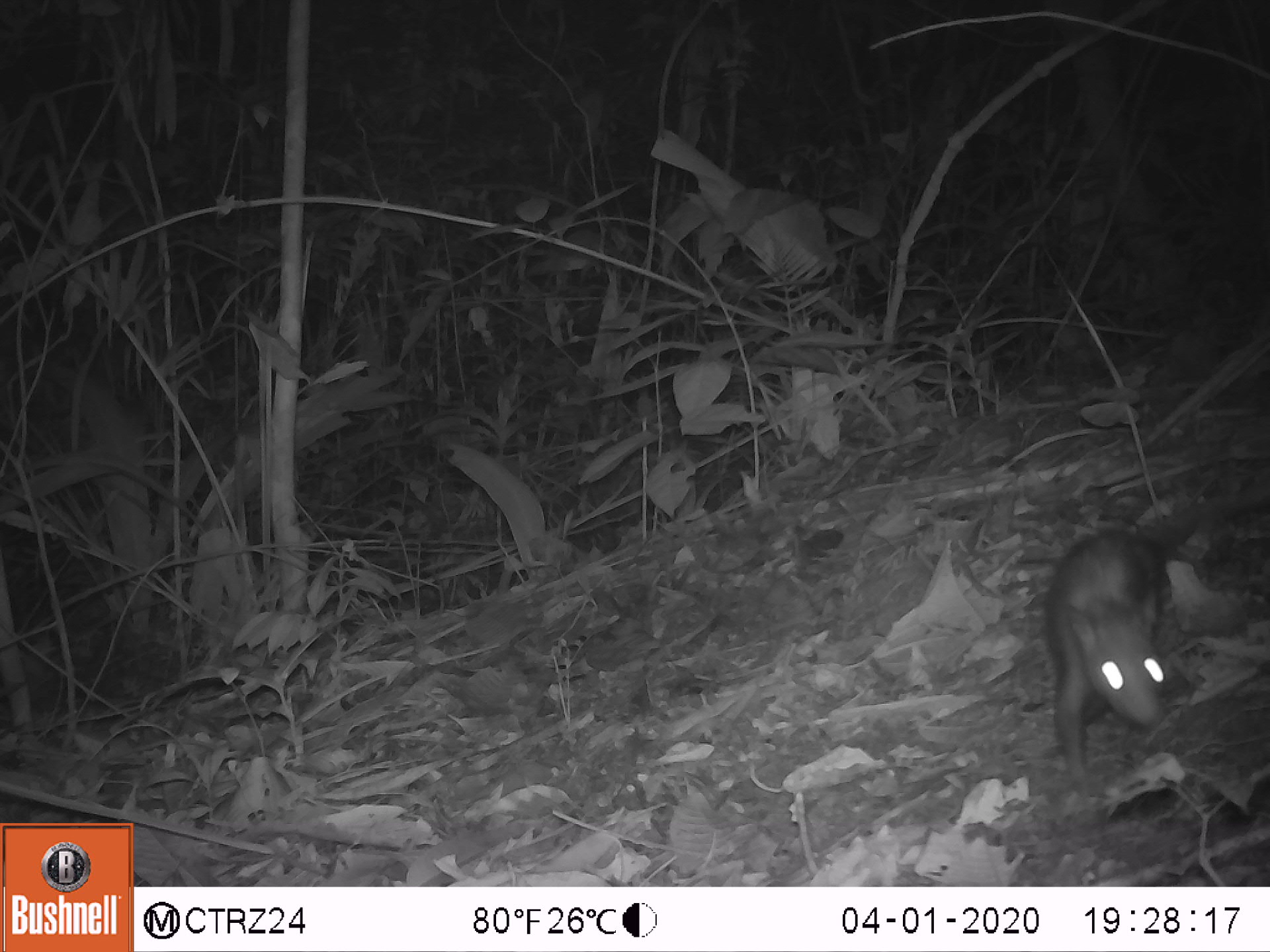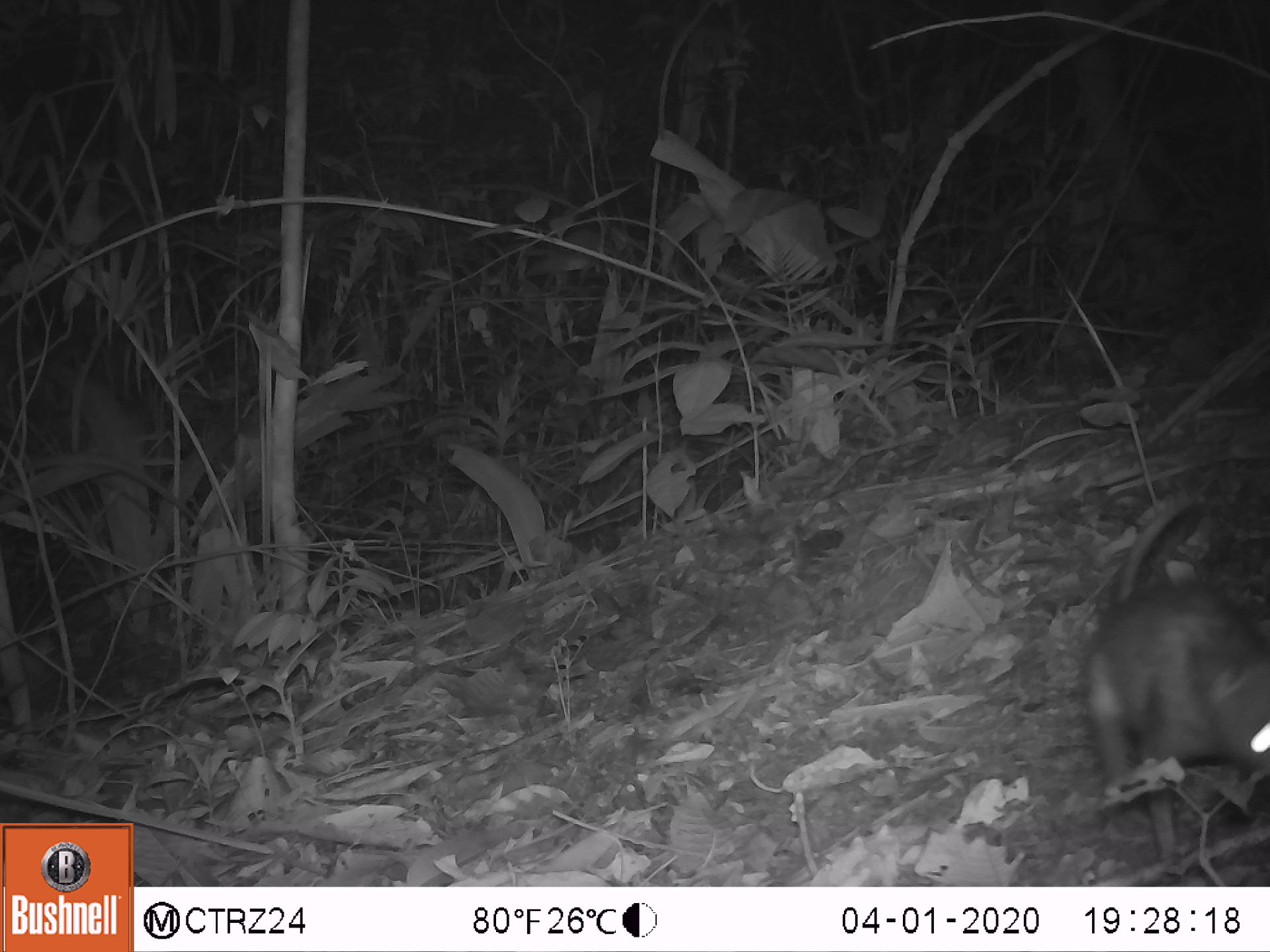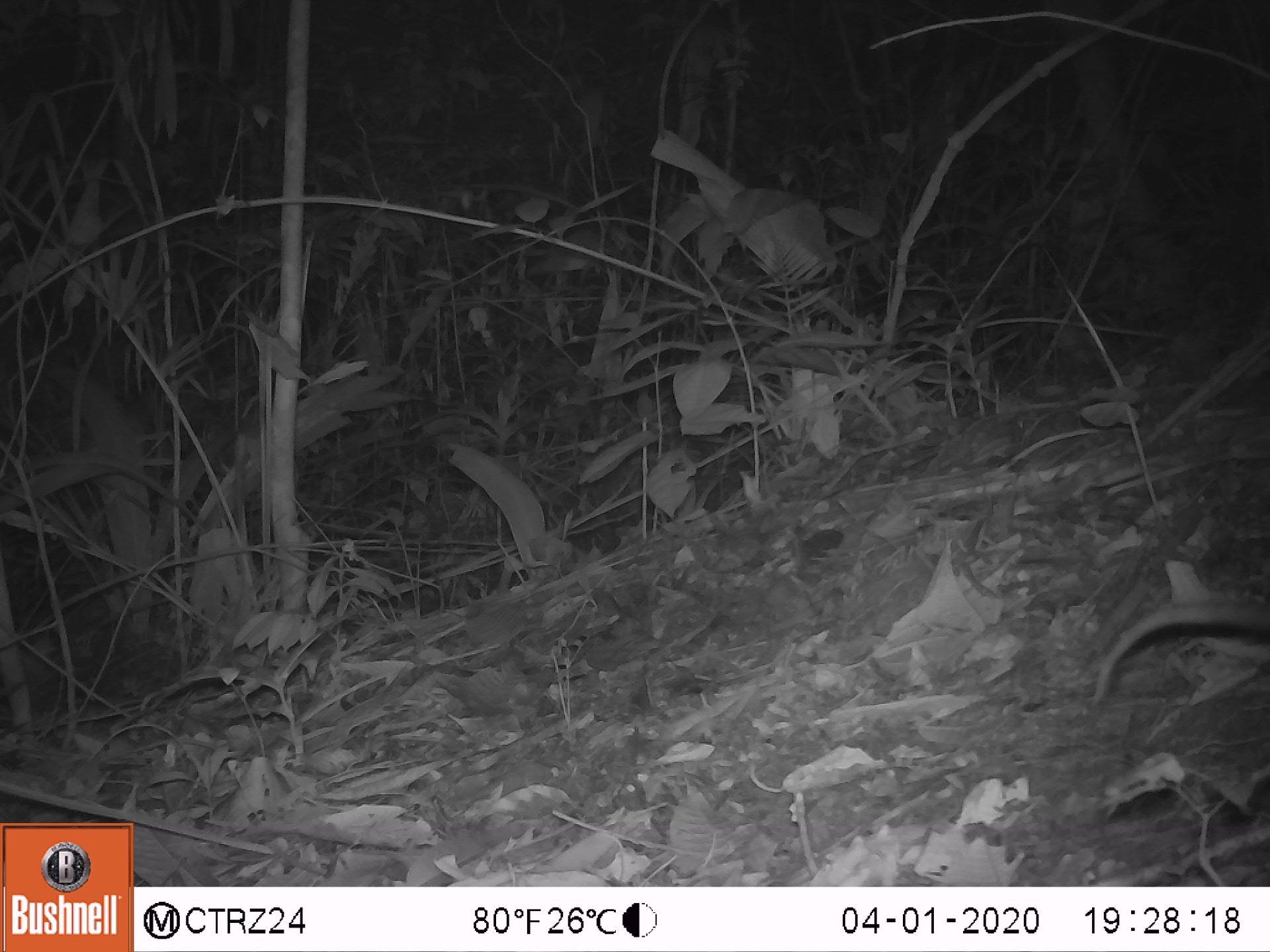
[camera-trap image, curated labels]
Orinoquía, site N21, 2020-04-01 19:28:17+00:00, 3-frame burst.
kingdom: Animalia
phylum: Chordata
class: Mammalia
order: Rodentia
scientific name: Rodentia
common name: rodent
Rodent (Rodentia).